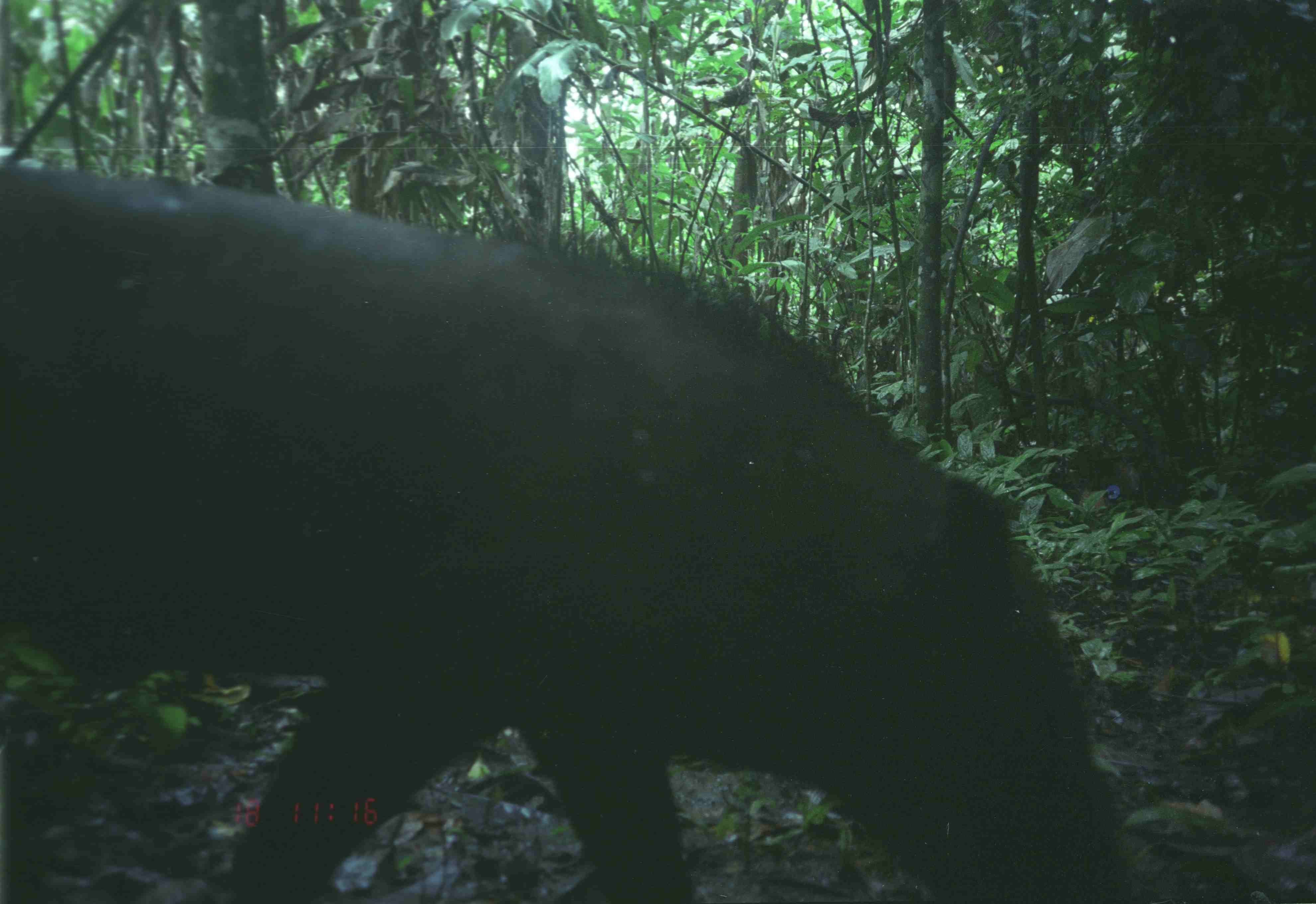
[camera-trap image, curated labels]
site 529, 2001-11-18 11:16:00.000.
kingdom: Animalia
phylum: Chordata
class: Mammalia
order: Artiodactyla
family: Suidae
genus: Sus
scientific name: Sus scrofa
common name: wild boar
Sus scrofa (wild boar), count 1.